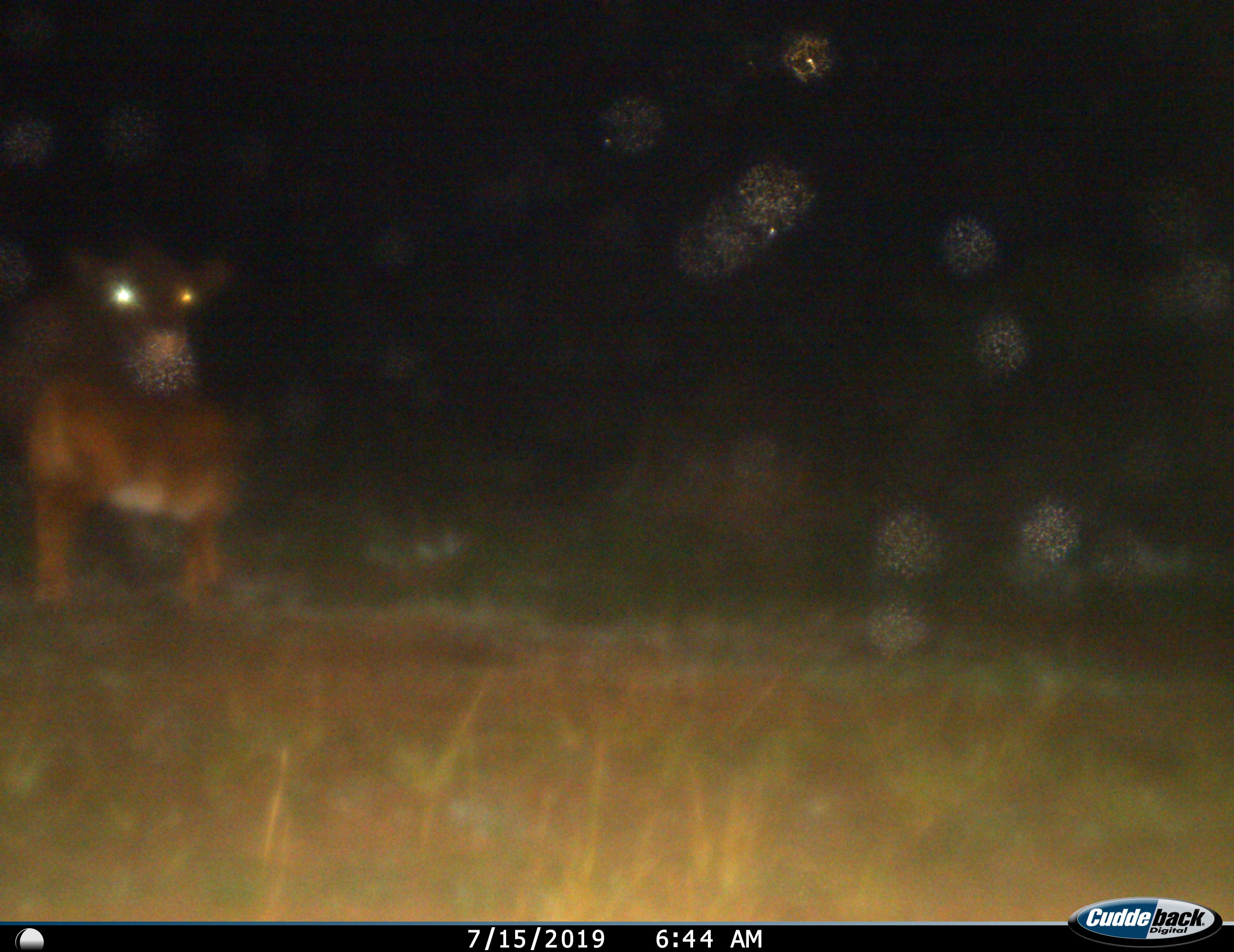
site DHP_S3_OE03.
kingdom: Animalia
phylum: Chordata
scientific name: Vertebrata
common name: domestic animal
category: domesticanimal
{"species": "domesticanimal (domestic animal) (Vertebrata)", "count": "1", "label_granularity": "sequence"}